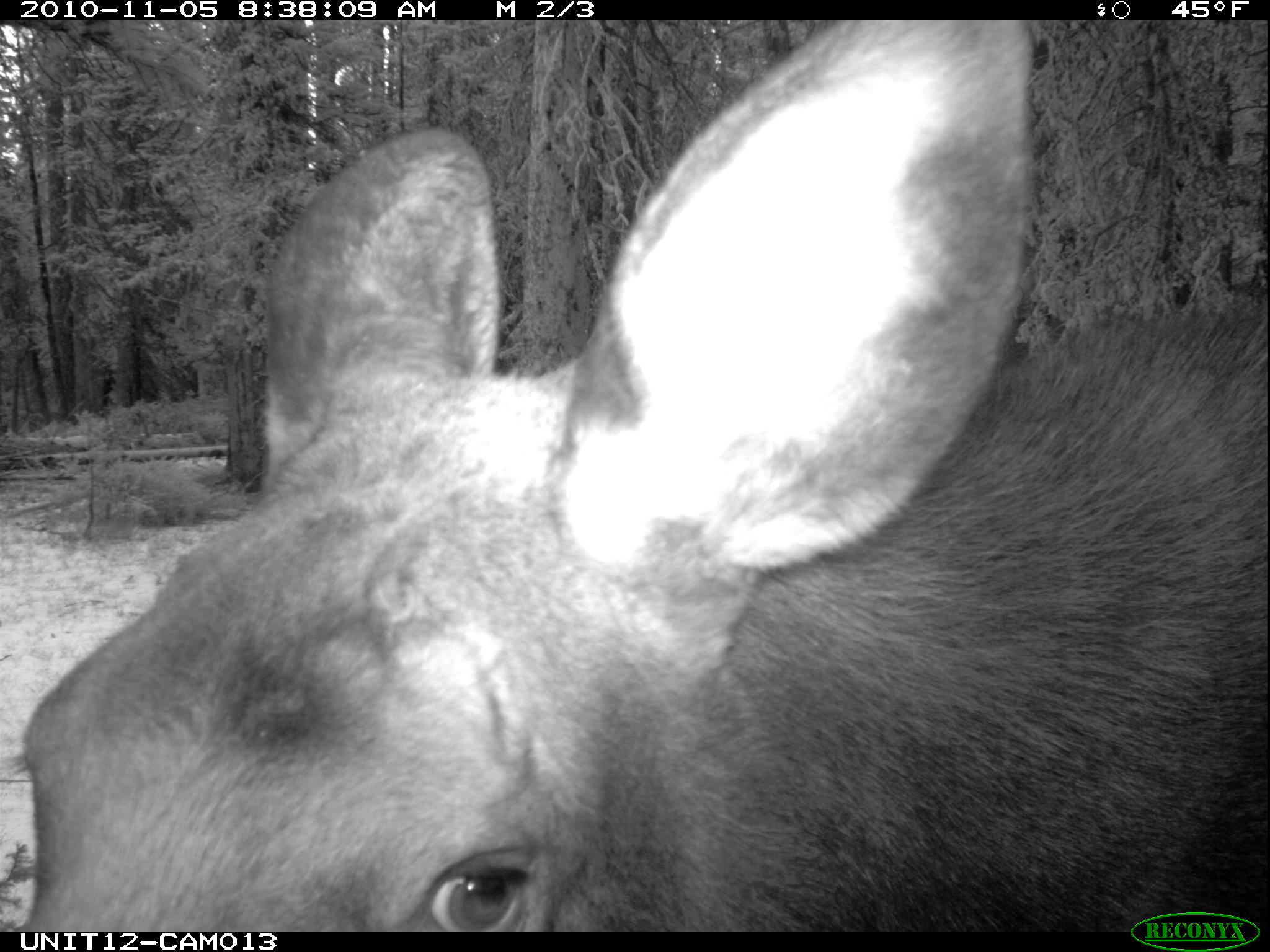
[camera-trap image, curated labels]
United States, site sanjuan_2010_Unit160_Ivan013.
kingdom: Animalia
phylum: Chordata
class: Mammalia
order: Artiodactyla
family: Cervidae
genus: Alces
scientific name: Alces alces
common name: moose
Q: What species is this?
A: Alces alces (moose).